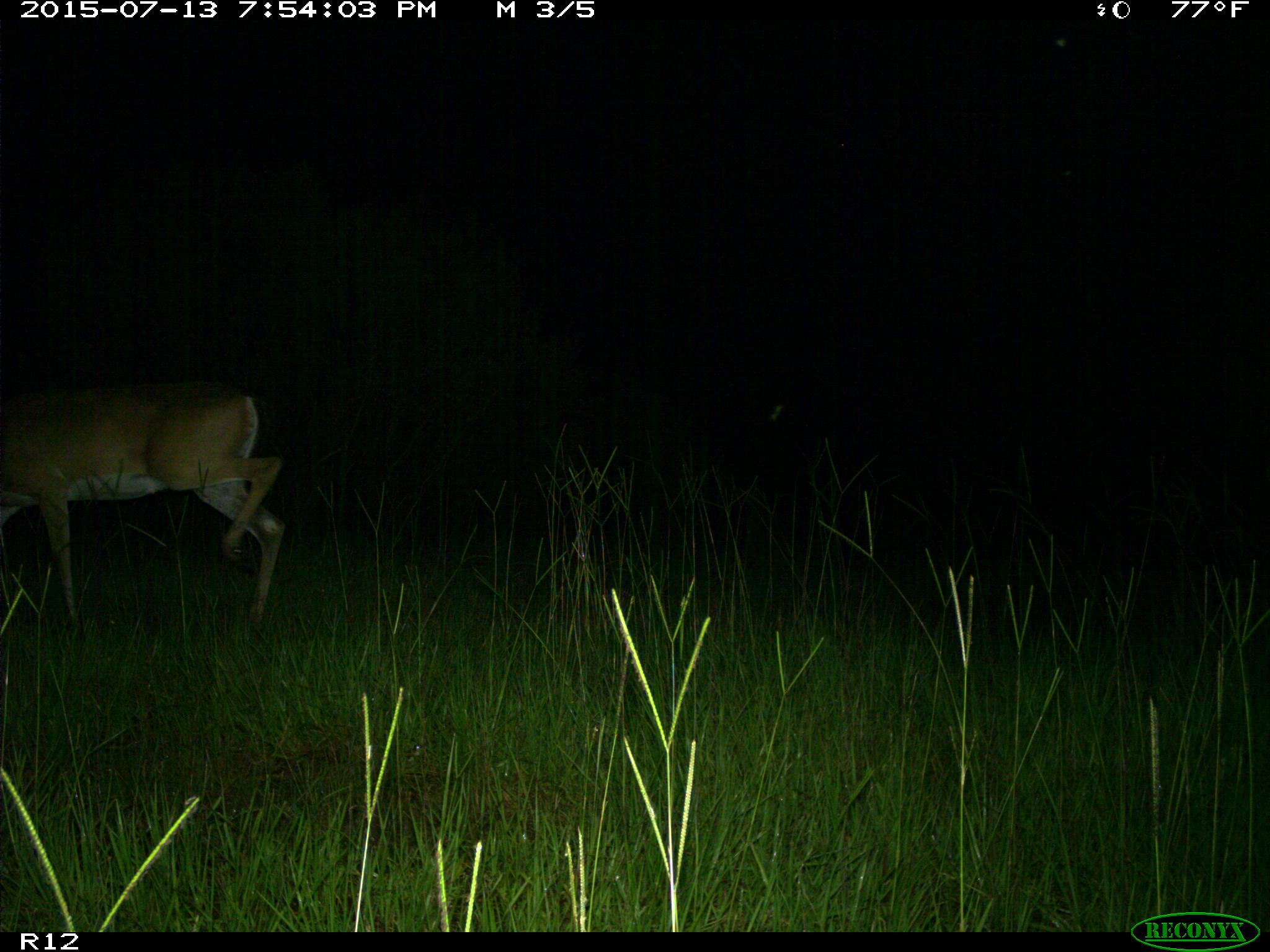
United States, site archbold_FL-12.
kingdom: Animalia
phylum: Chordata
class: Mammalia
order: Artiodactyla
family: Cervidae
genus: Odocoileus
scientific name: Odocoileus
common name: deer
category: unidentified deer